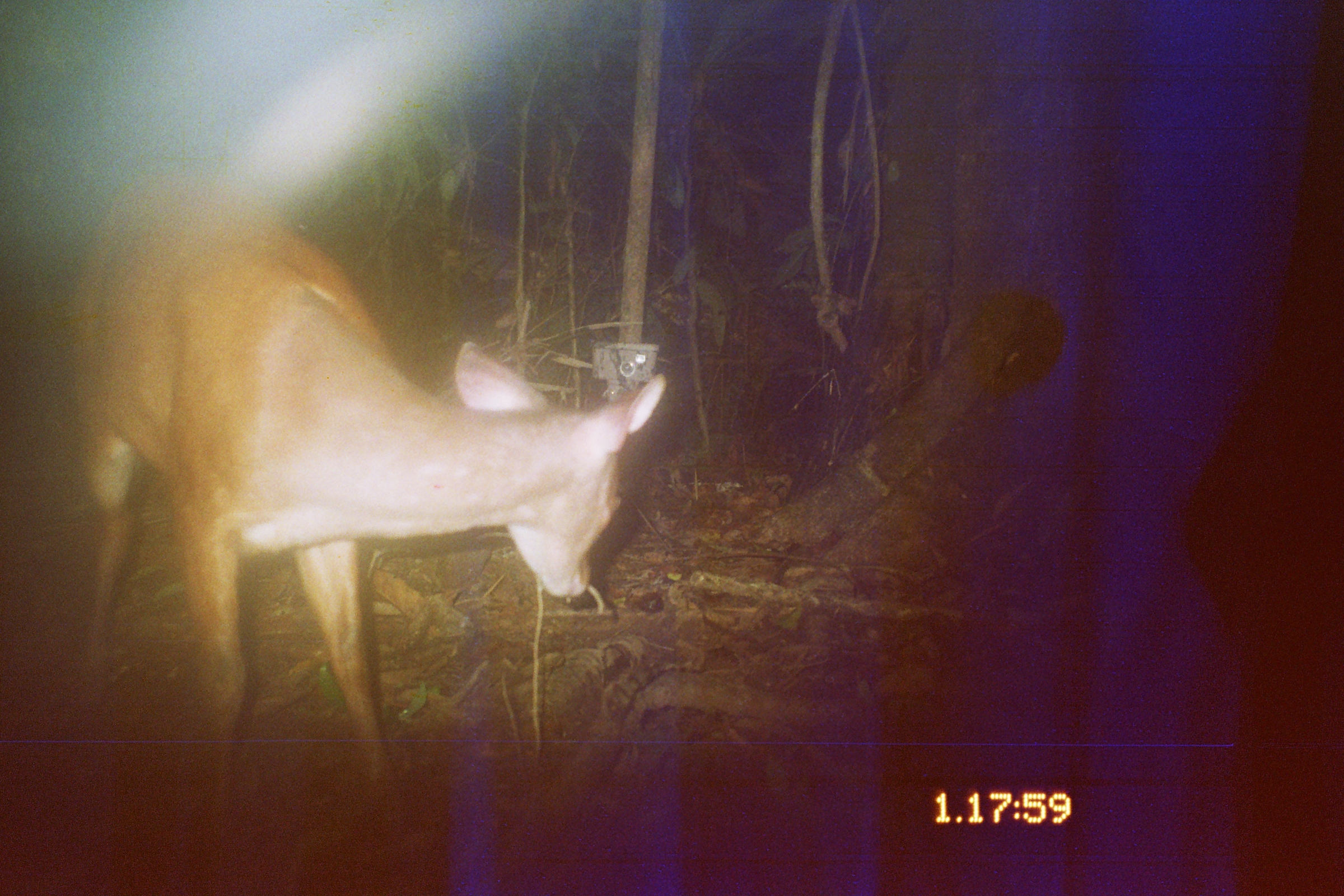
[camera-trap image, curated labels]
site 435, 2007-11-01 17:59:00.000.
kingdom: Animalia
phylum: Chordata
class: Mammalia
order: Artiodactyla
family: Cervidae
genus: Mazama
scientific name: Mazama americana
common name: red brocket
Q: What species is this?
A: Mazama americana (red brocket).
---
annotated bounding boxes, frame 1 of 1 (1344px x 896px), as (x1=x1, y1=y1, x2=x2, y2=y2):
mazama americana: (x1=60, y1=164, x2=662, y2=839)